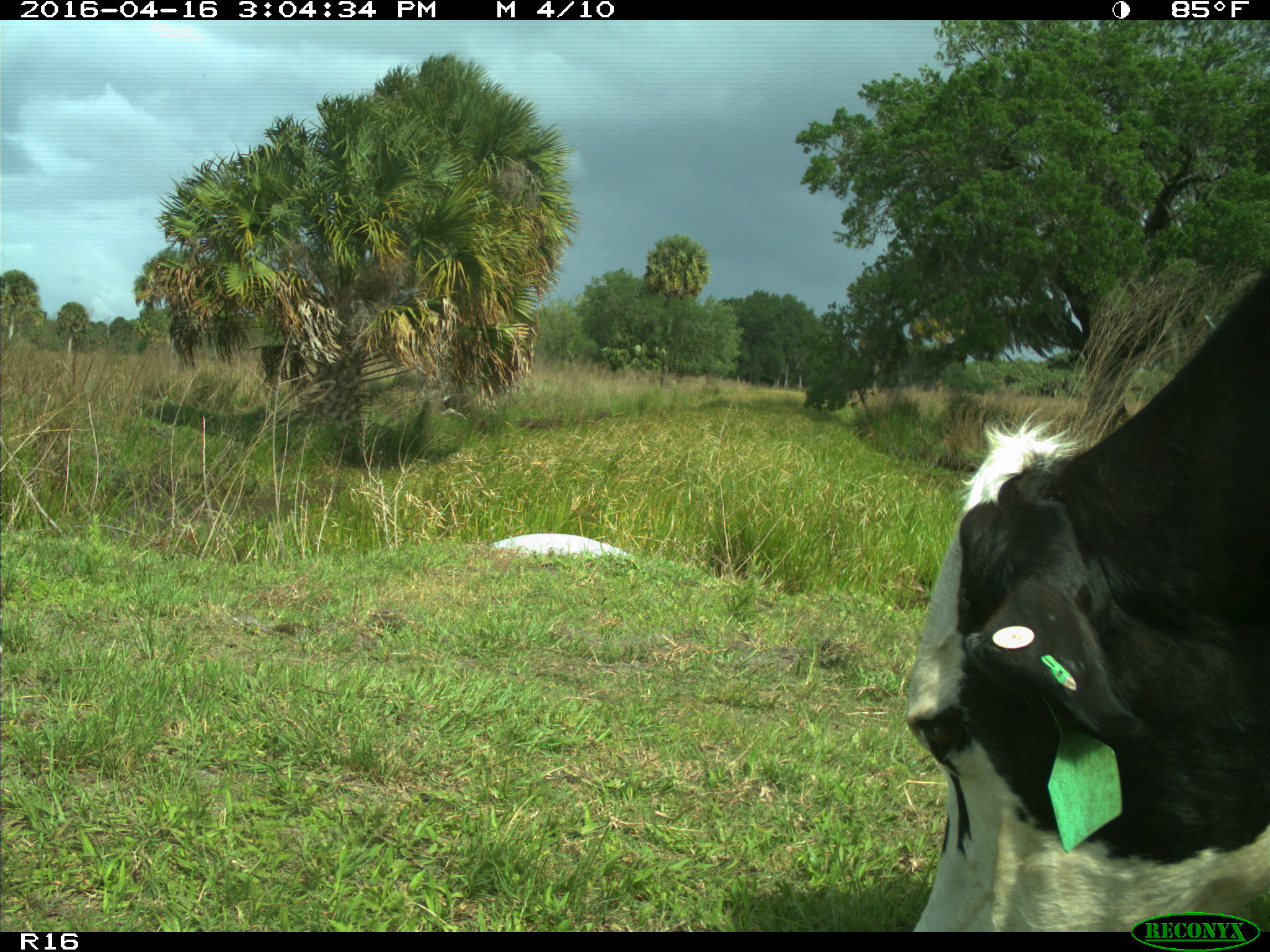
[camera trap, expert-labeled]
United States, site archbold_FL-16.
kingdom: Animalia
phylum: Chordata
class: Mammalia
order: Artiodactyla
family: Bovidae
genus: Bos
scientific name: Bos taurus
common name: domestic cow